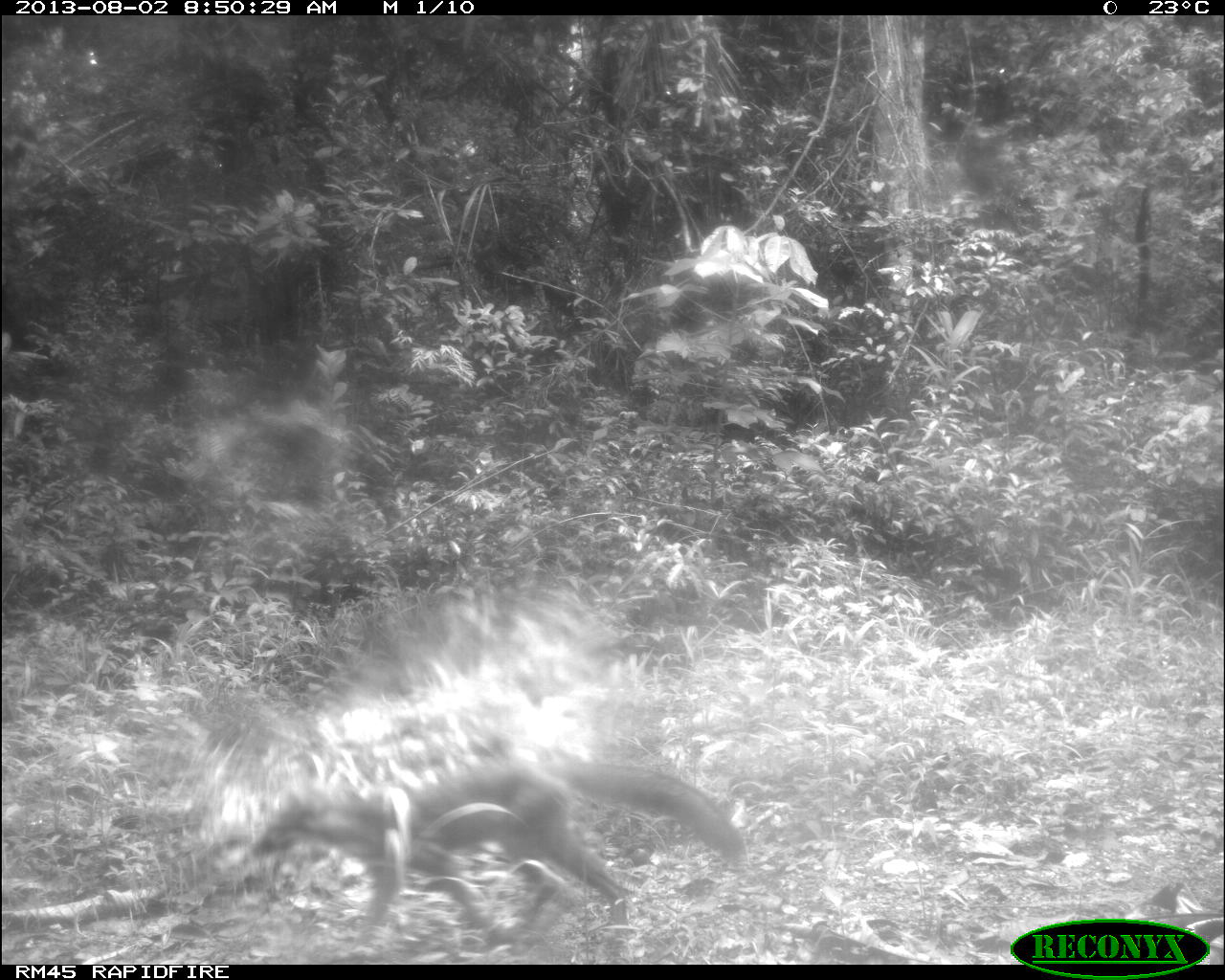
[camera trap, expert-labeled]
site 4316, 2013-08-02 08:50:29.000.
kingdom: Animalia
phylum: Chordata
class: Mammalia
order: Carnivora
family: Canidae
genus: Urocyon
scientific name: Urocyon cinereoargenteus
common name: gray fox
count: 1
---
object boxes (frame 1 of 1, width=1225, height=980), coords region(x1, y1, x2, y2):
urocyon cinereoargenteus: region(250, 754, 747, 955)